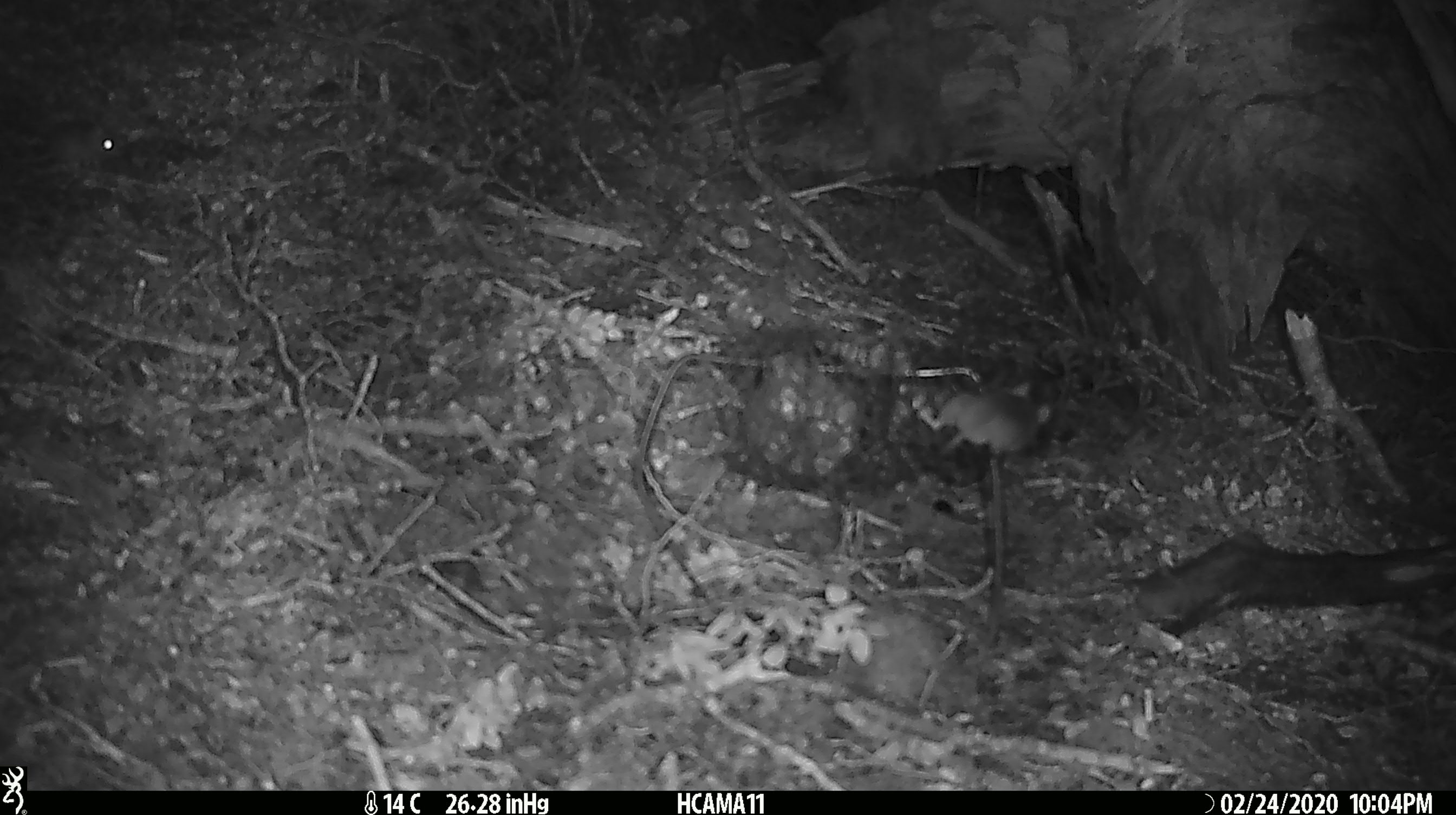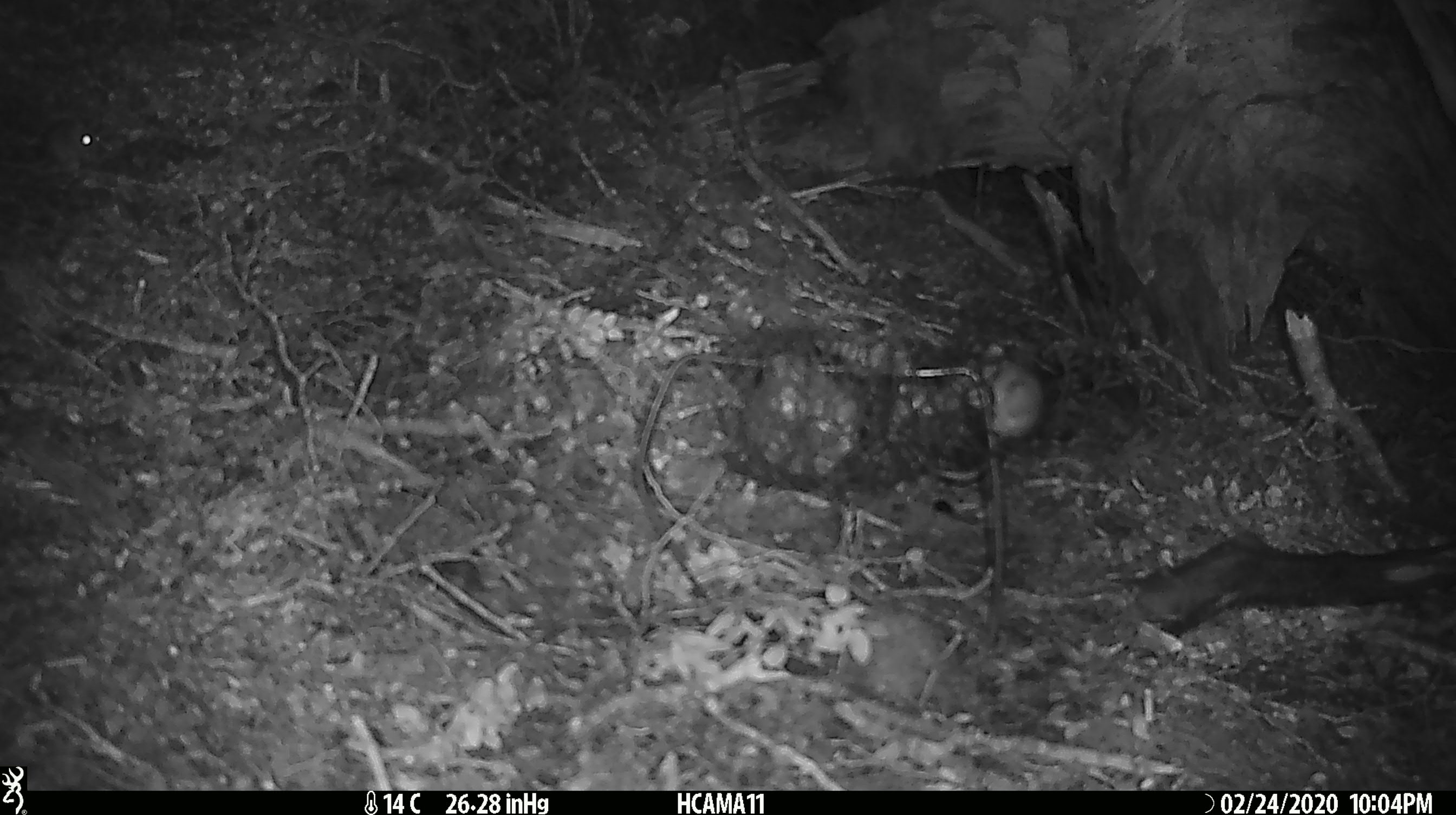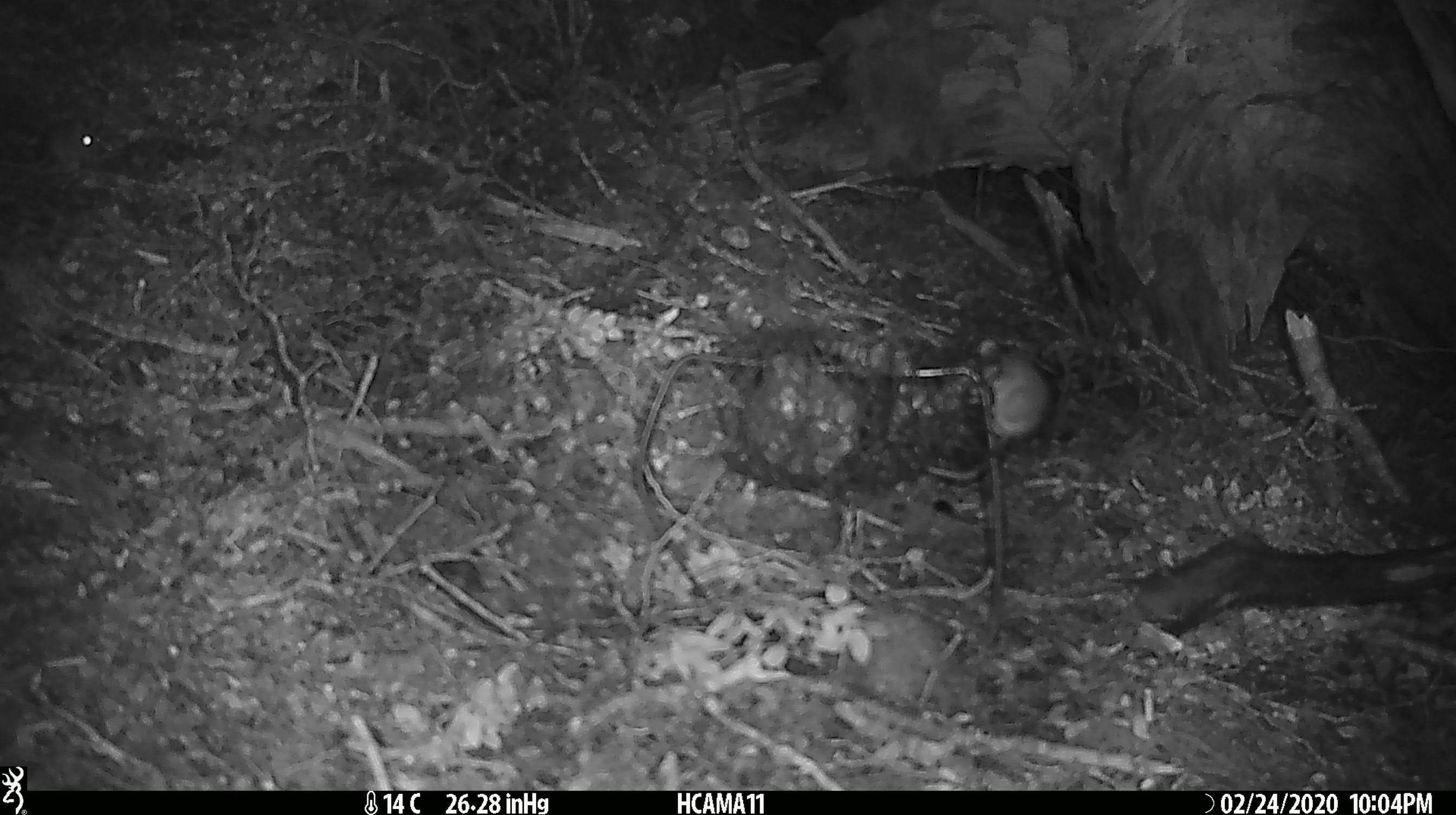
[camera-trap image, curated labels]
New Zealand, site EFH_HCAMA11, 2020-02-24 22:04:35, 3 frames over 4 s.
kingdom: Animalia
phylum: Chordata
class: Mammalia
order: Rodentia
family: Muridae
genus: Mus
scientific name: Mus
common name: mouse